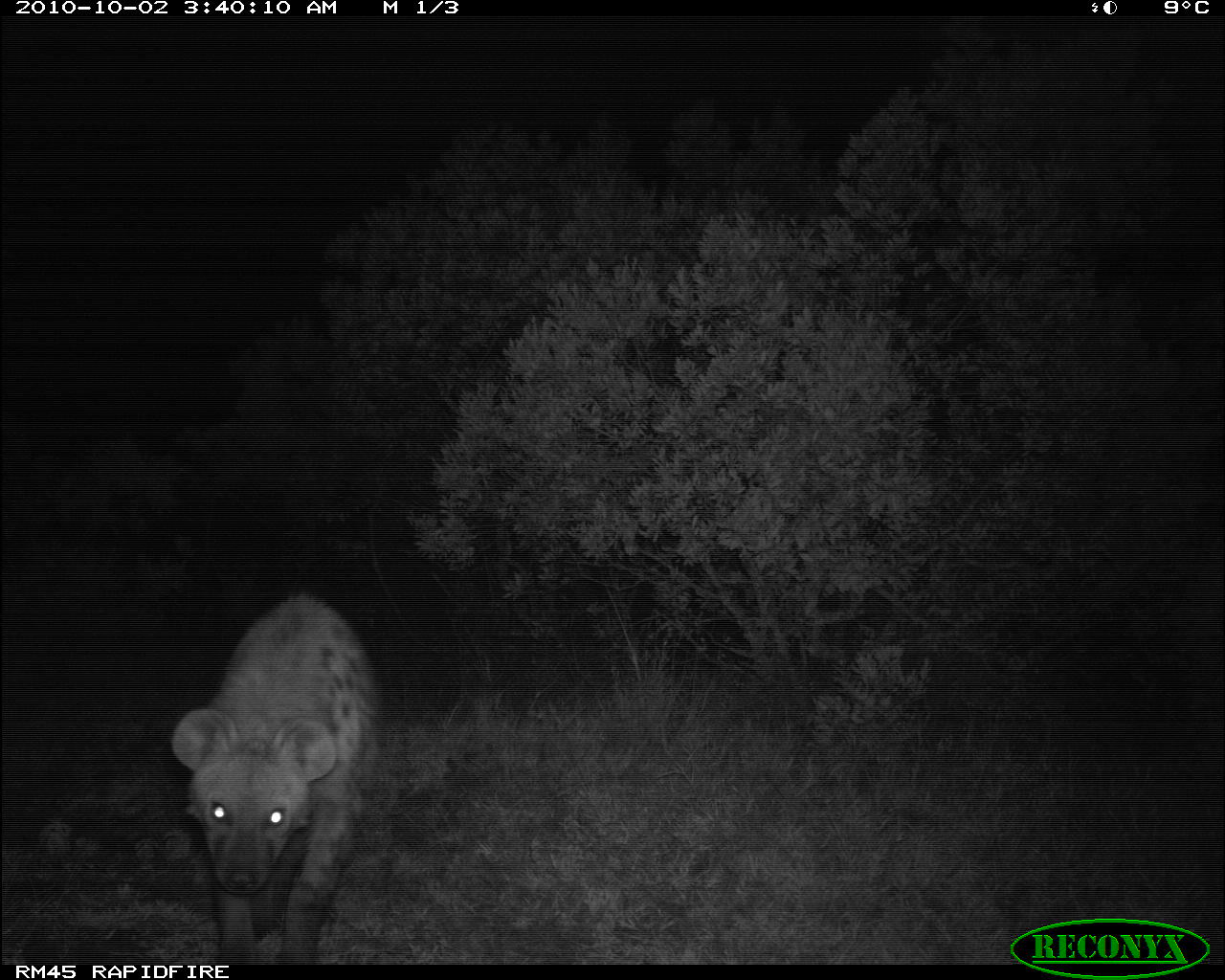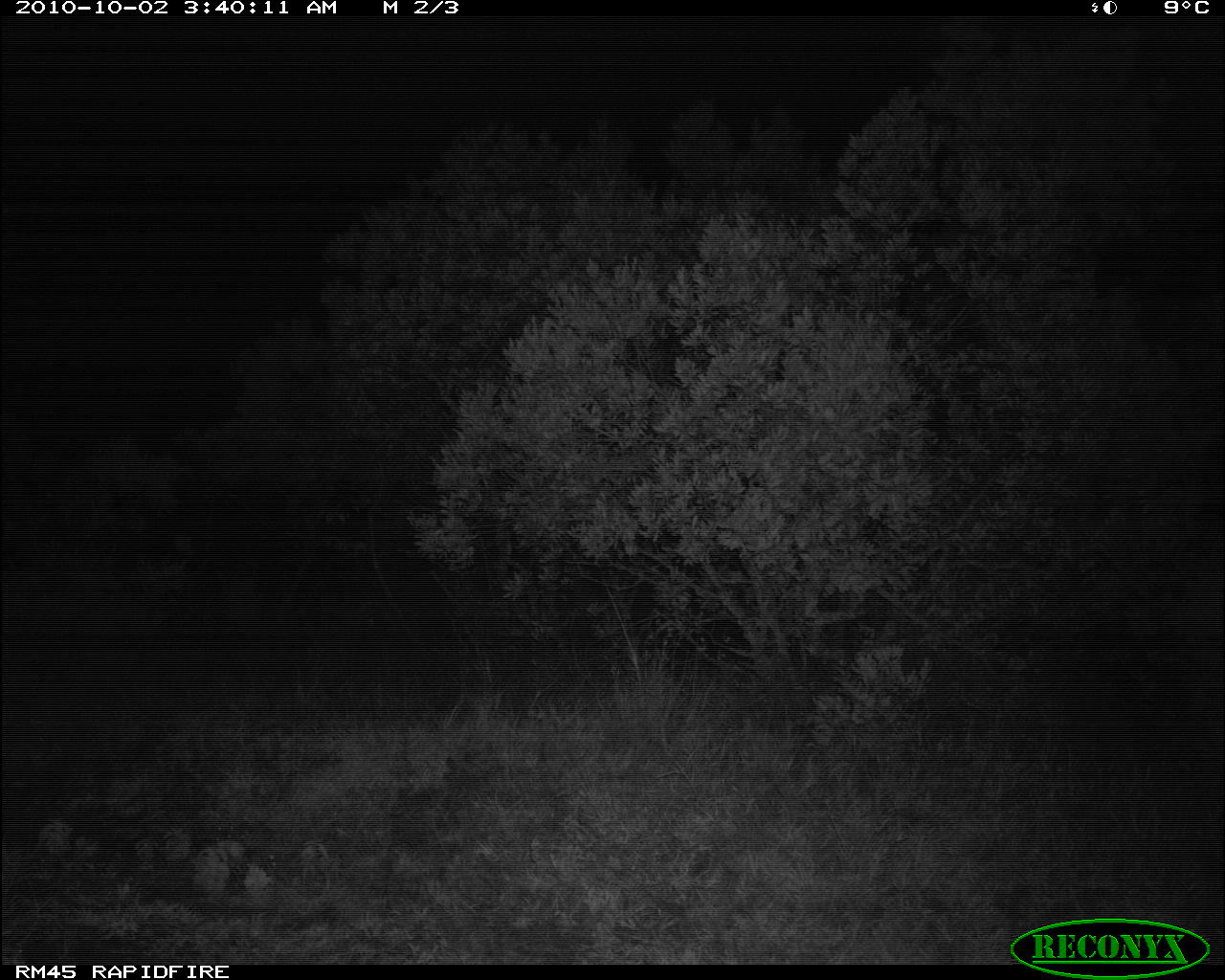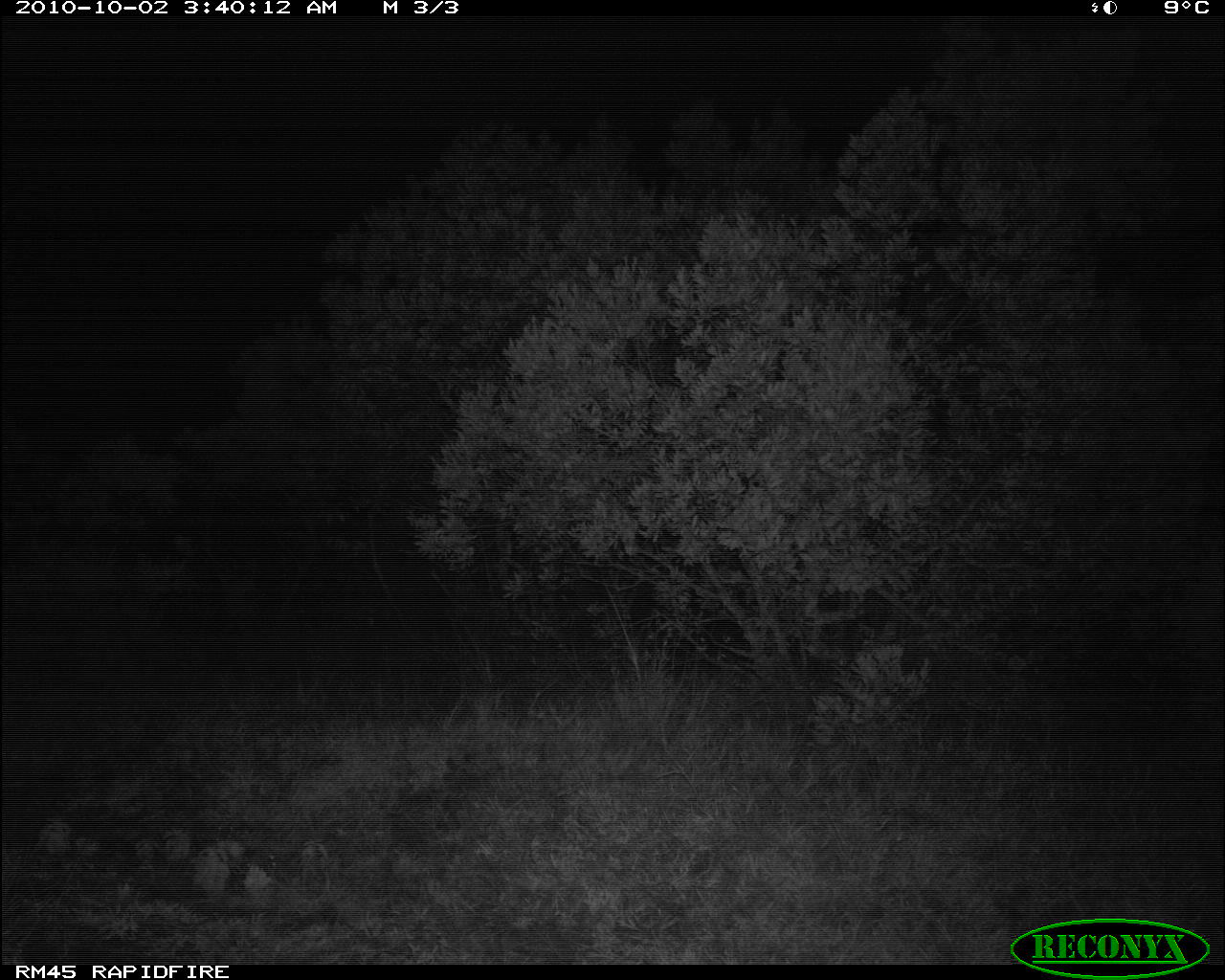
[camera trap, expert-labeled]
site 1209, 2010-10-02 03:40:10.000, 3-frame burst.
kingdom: Animalia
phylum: Chordata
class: Mammalia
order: Carnivora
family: Hyaenidae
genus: Crocuta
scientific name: Crocuta crocuta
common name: spotted hyena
Crocuta crocuta (spotted hyena), count 1.